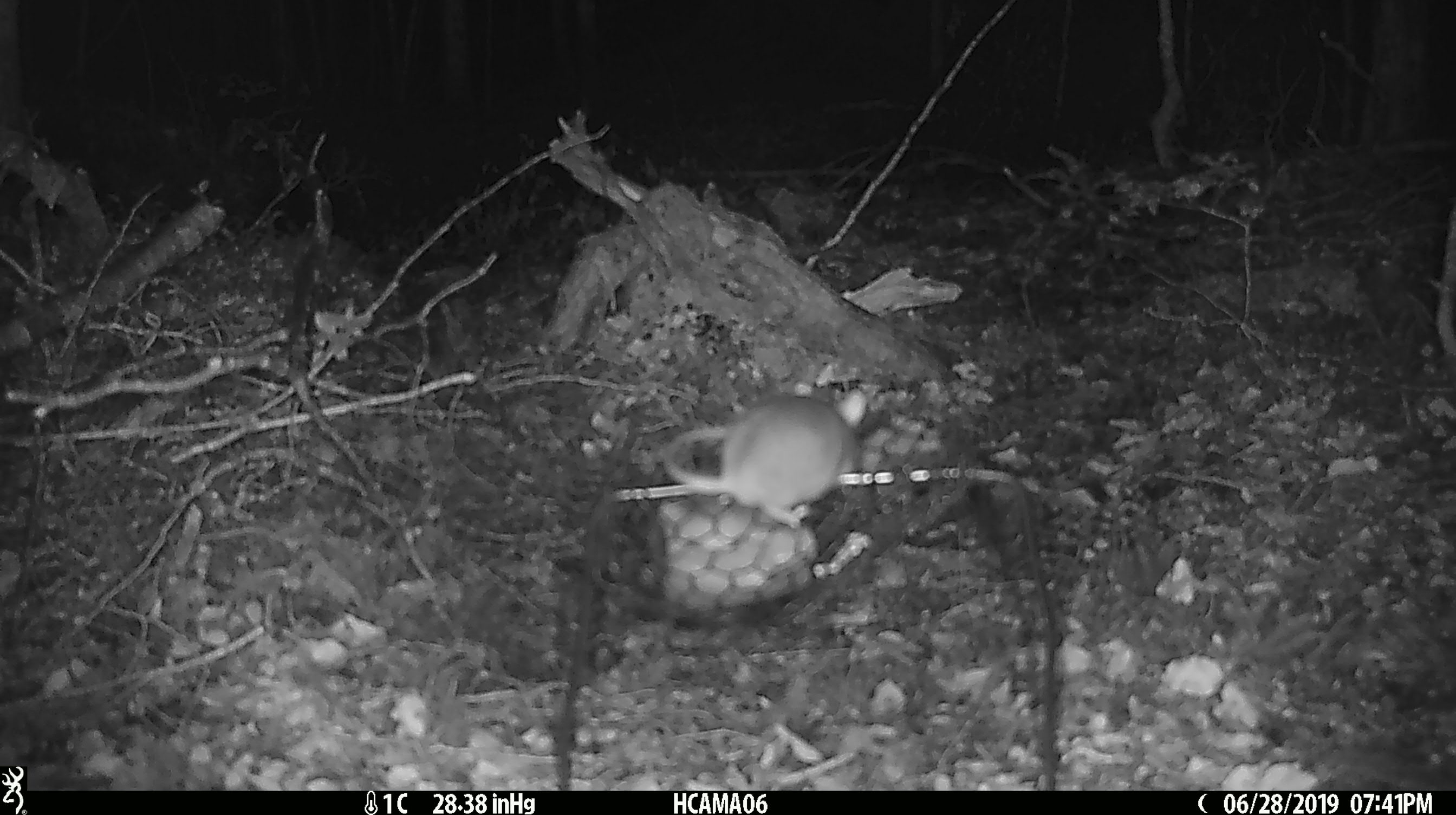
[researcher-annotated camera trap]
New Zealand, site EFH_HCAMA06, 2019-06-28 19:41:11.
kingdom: Animalia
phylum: Chordata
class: Mammalia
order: Rodentia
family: Muridae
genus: Mus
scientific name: Mus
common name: mouse